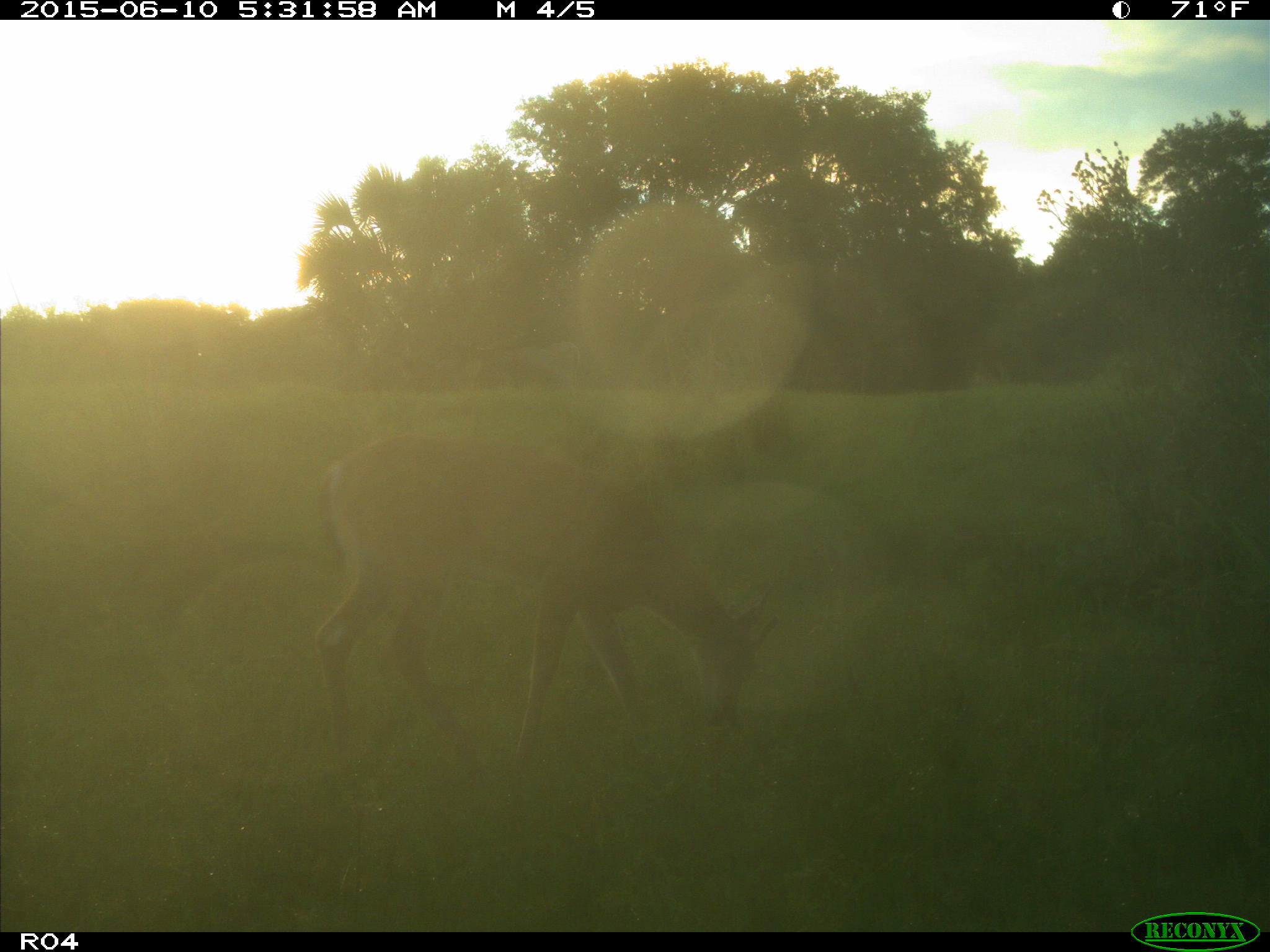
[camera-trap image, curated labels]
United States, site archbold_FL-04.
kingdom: Animalia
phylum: Chordata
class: Mammalia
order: Artiodactyla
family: Cervidae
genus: Odocoileus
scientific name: Odocoileus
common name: deer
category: unidentified deer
Unidentified deer (deer) (Odocoileus).